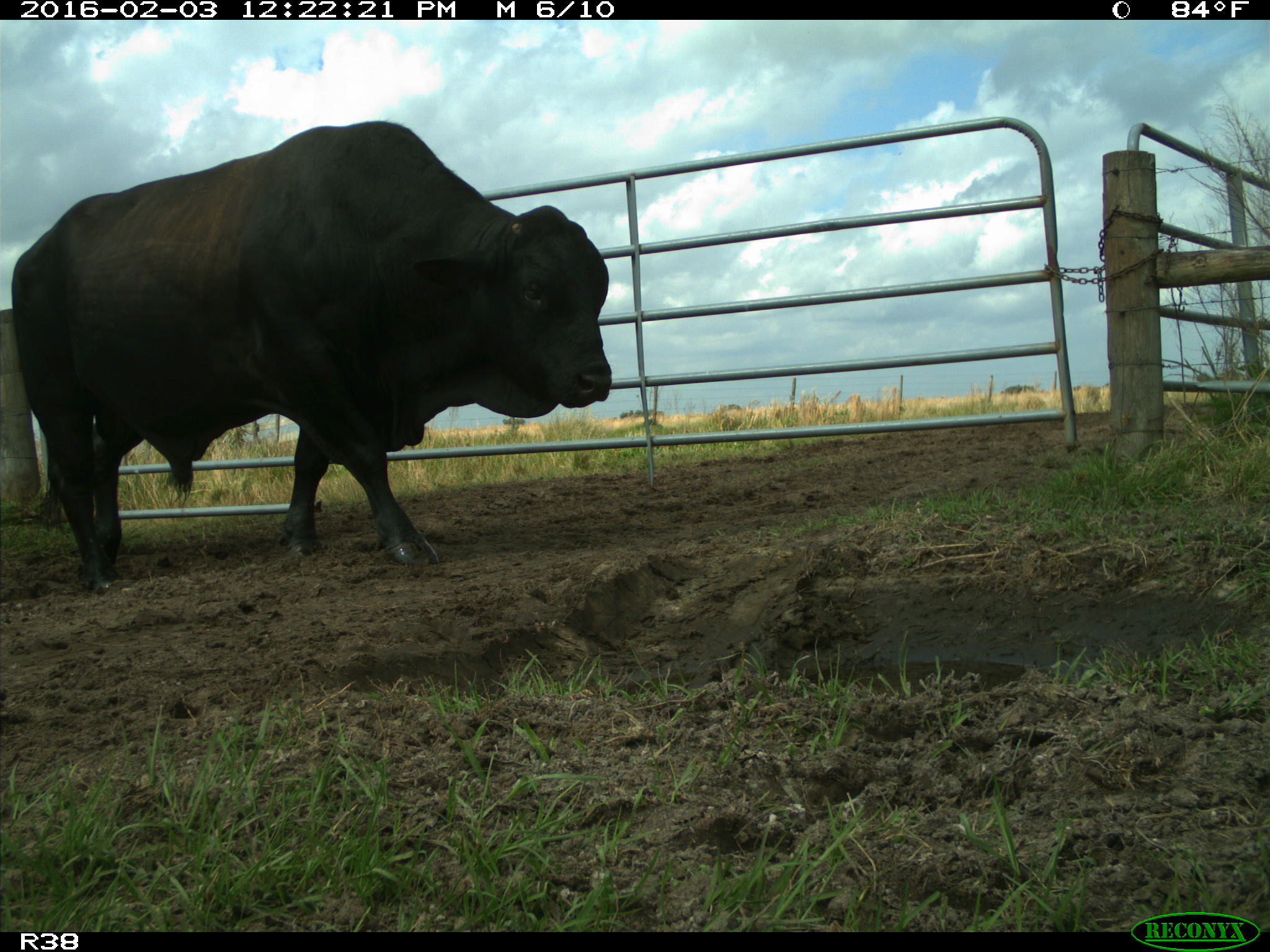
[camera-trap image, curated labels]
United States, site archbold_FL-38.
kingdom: Animalia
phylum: Chordata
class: Mammalia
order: Artiodactyla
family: Bovidae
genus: Bos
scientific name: Bos taurus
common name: domestic cow